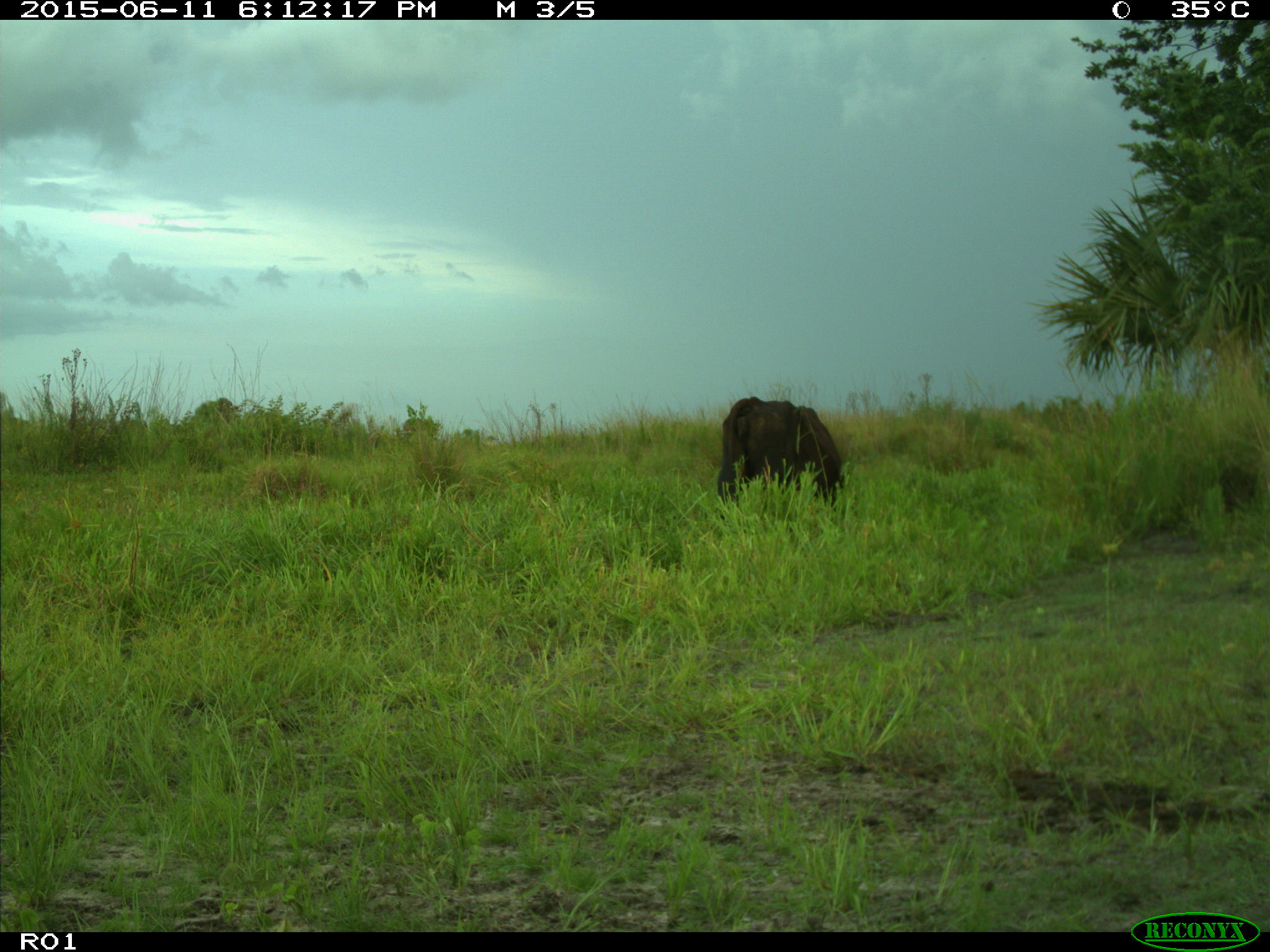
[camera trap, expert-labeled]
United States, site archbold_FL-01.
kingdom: Animalia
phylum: Chordata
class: Mammalia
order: Artiodactyla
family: Bovidae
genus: Bos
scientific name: Bos taurus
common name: domestic cow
Bos taurus (domestic cow).